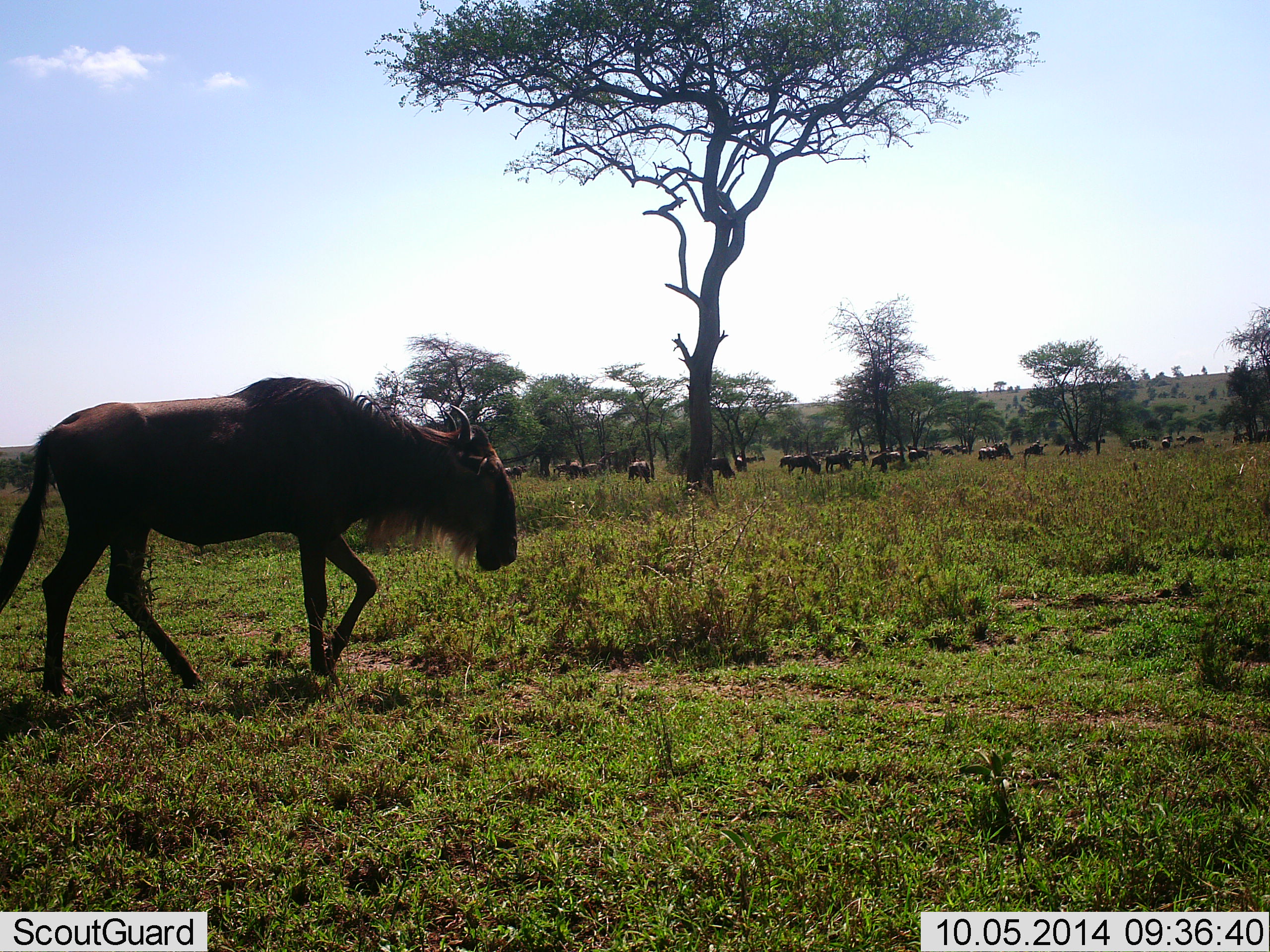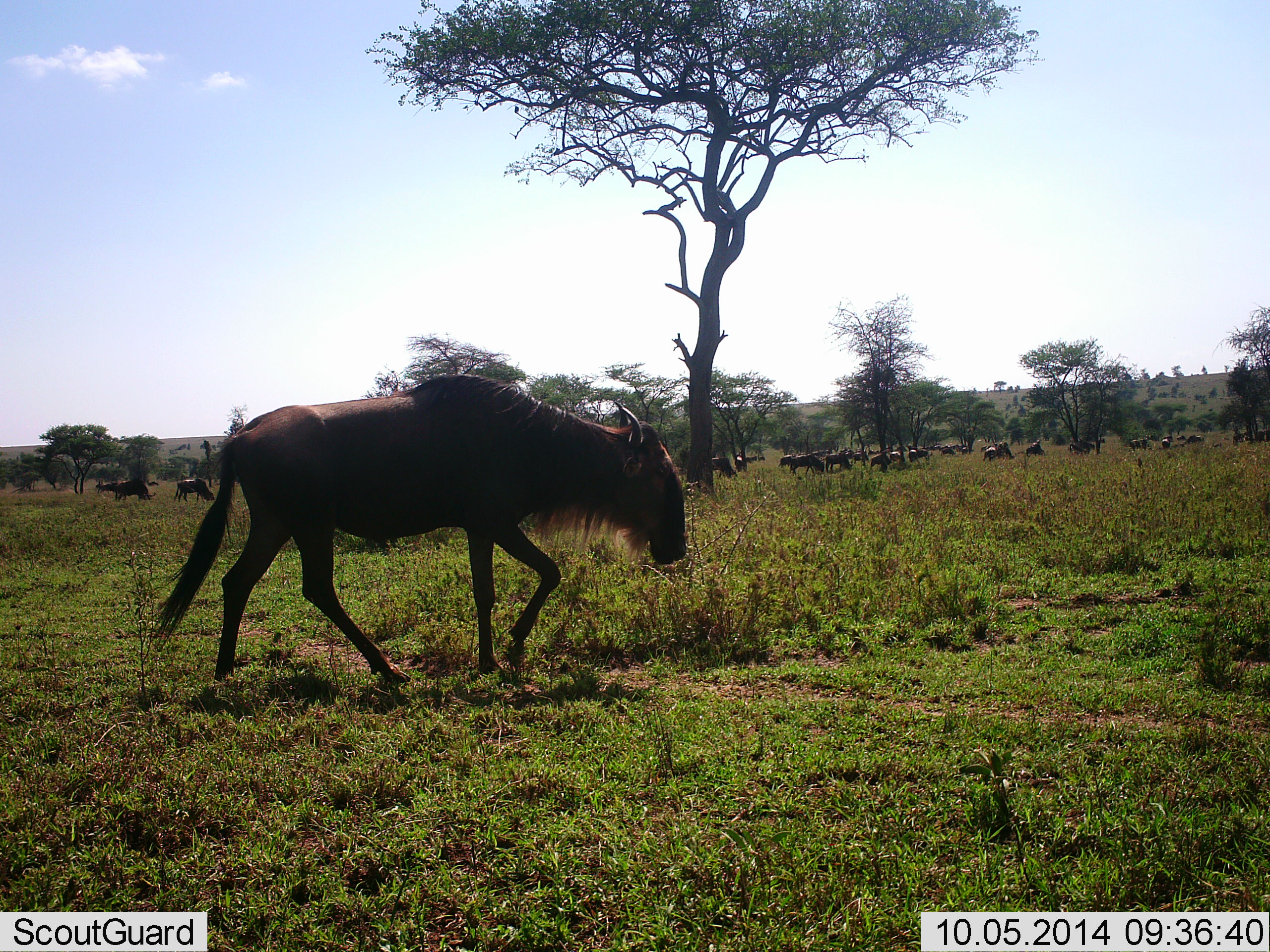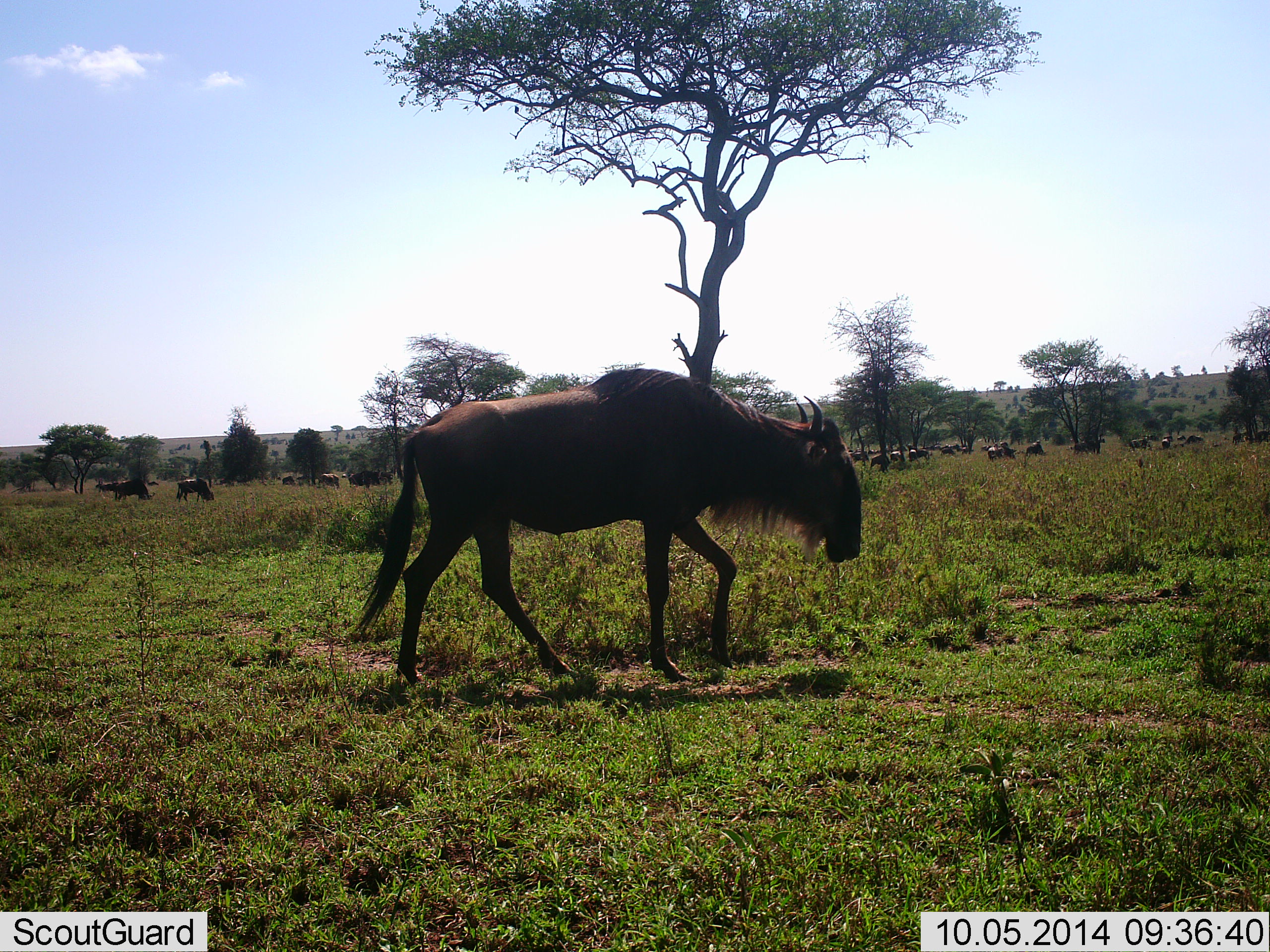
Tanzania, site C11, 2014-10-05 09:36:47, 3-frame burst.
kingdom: Animalia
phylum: Chordata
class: Mammalia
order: Artiodactyla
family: Bovidae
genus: Connochaetes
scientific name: Connochaetes taurinus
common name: blue wildebeest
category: wildebeest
Wildebeest (blue wildebeest) (Connochaetes taurinus), count 11-50. Behavior (volunteer vote fractions): standing 60%, resting 0%, moving 100%, interacting 0%. Young present (vote fraction): 0%. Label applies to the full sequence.